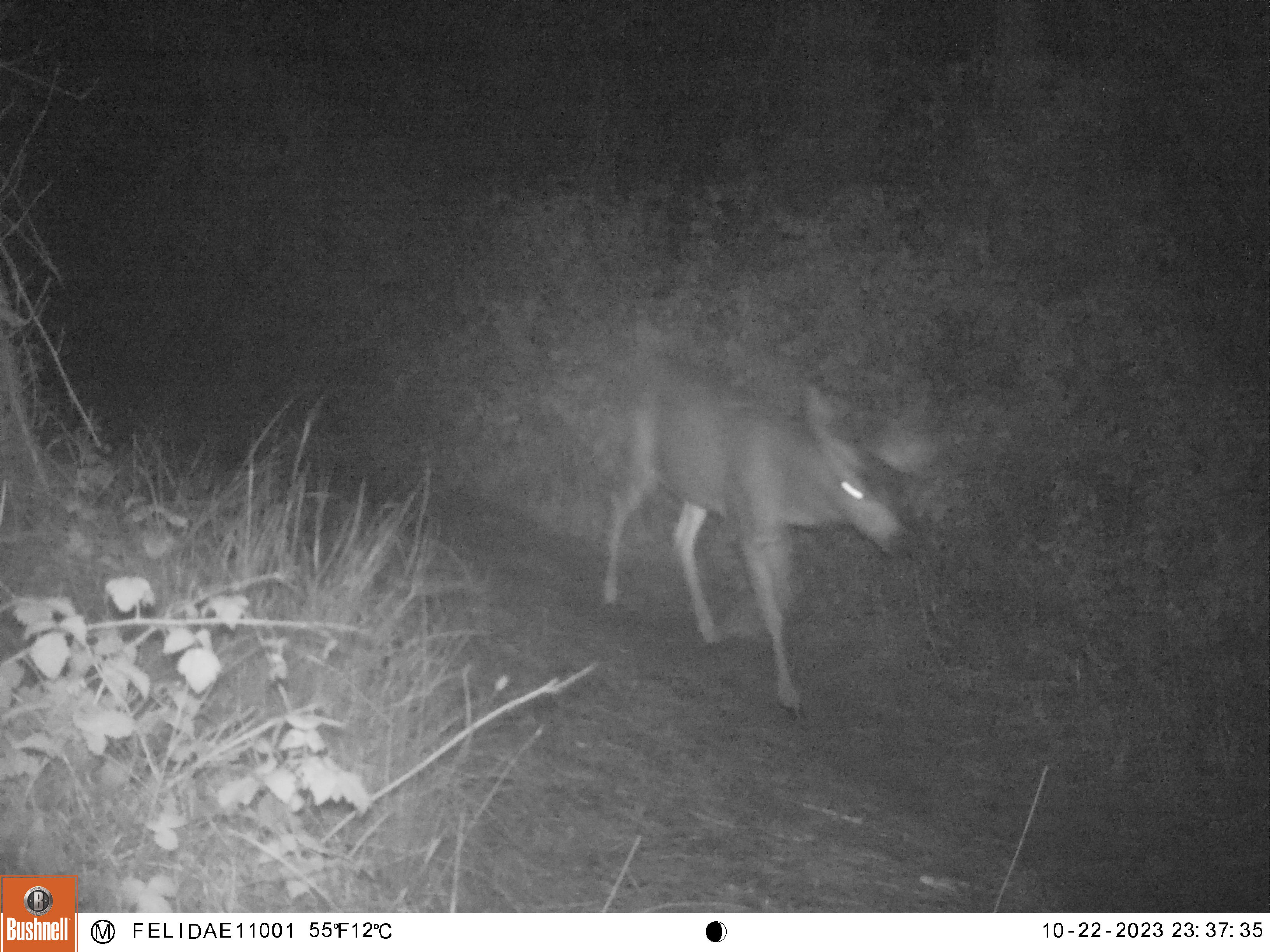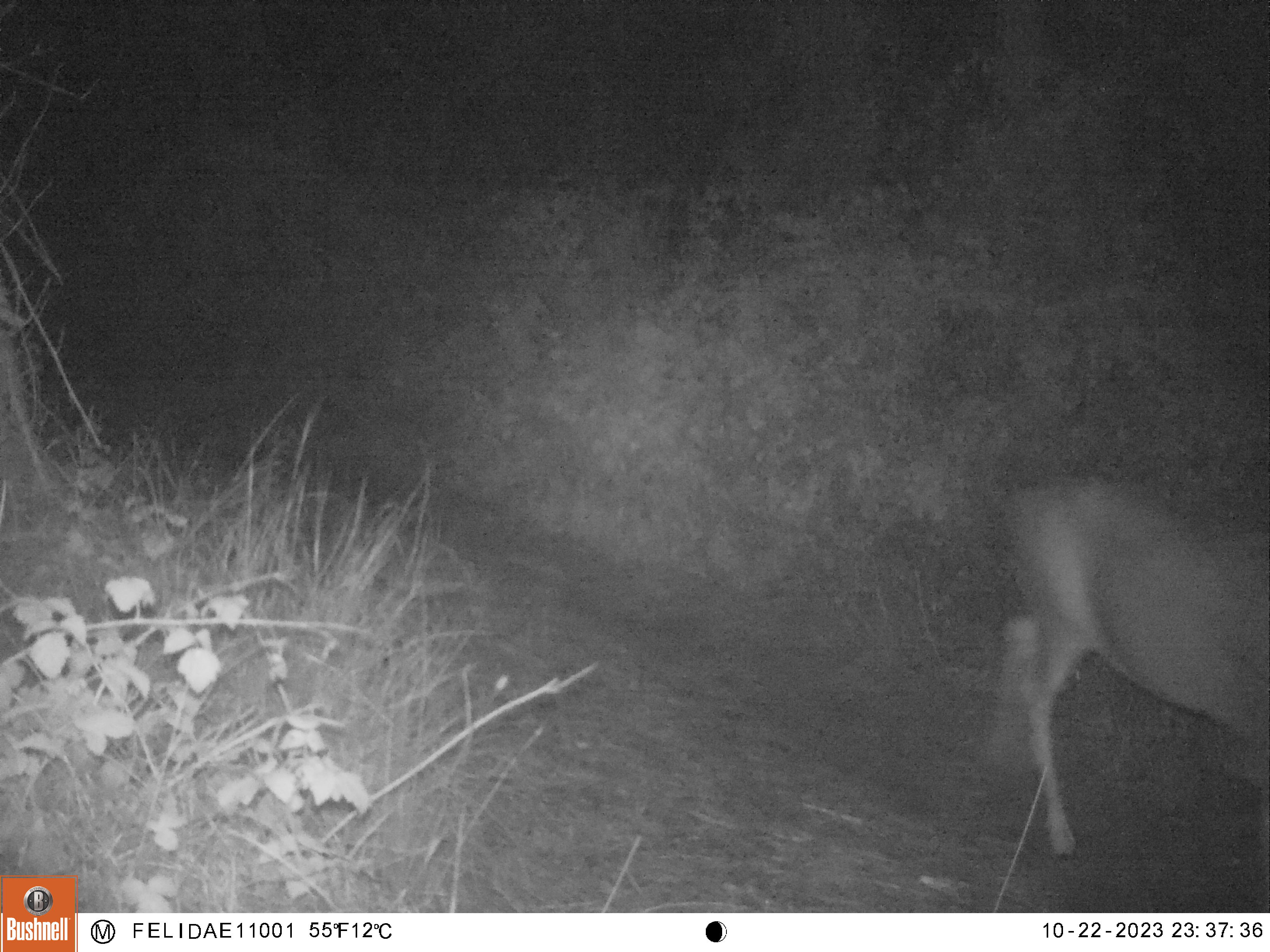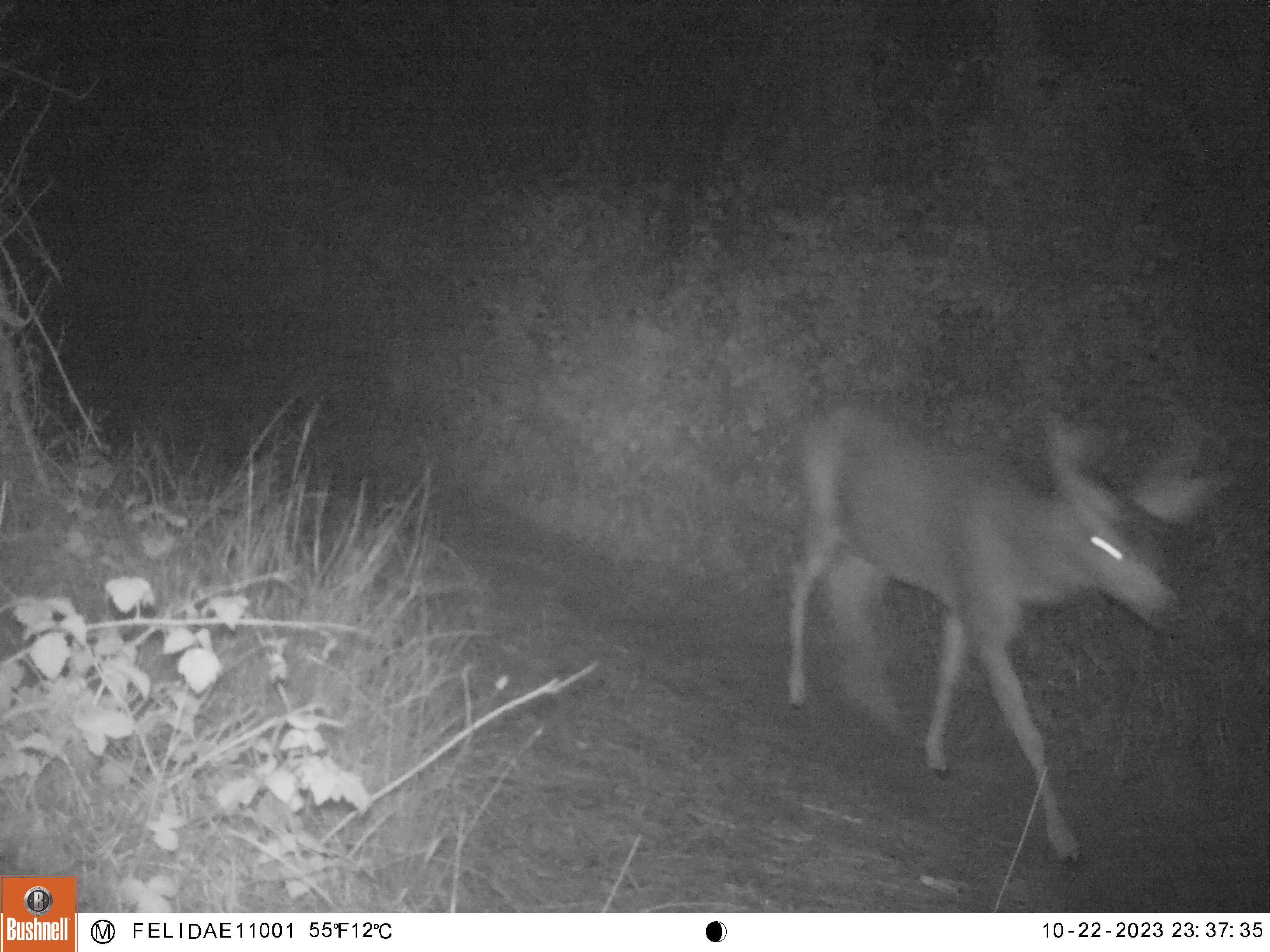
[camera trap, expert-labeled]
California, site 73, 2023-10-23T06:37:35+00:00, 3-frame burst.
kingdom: Animalia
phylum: Chordata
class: Mammalia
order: Artiodactyla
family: Cervidae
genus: Odocoileus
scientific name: Odocoileus hemionus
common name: mule deer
Mule deer (Odocoileus hemionus).